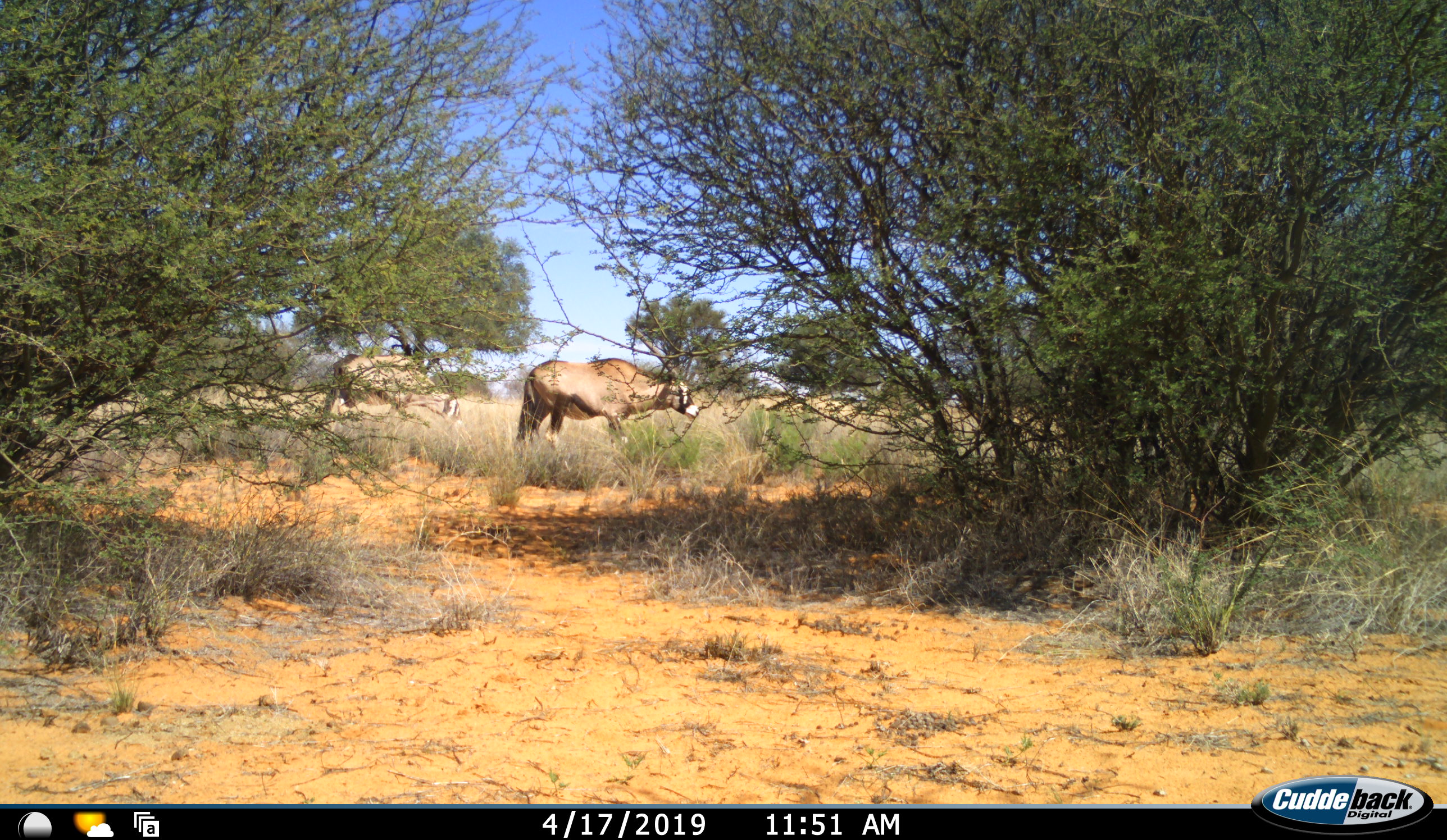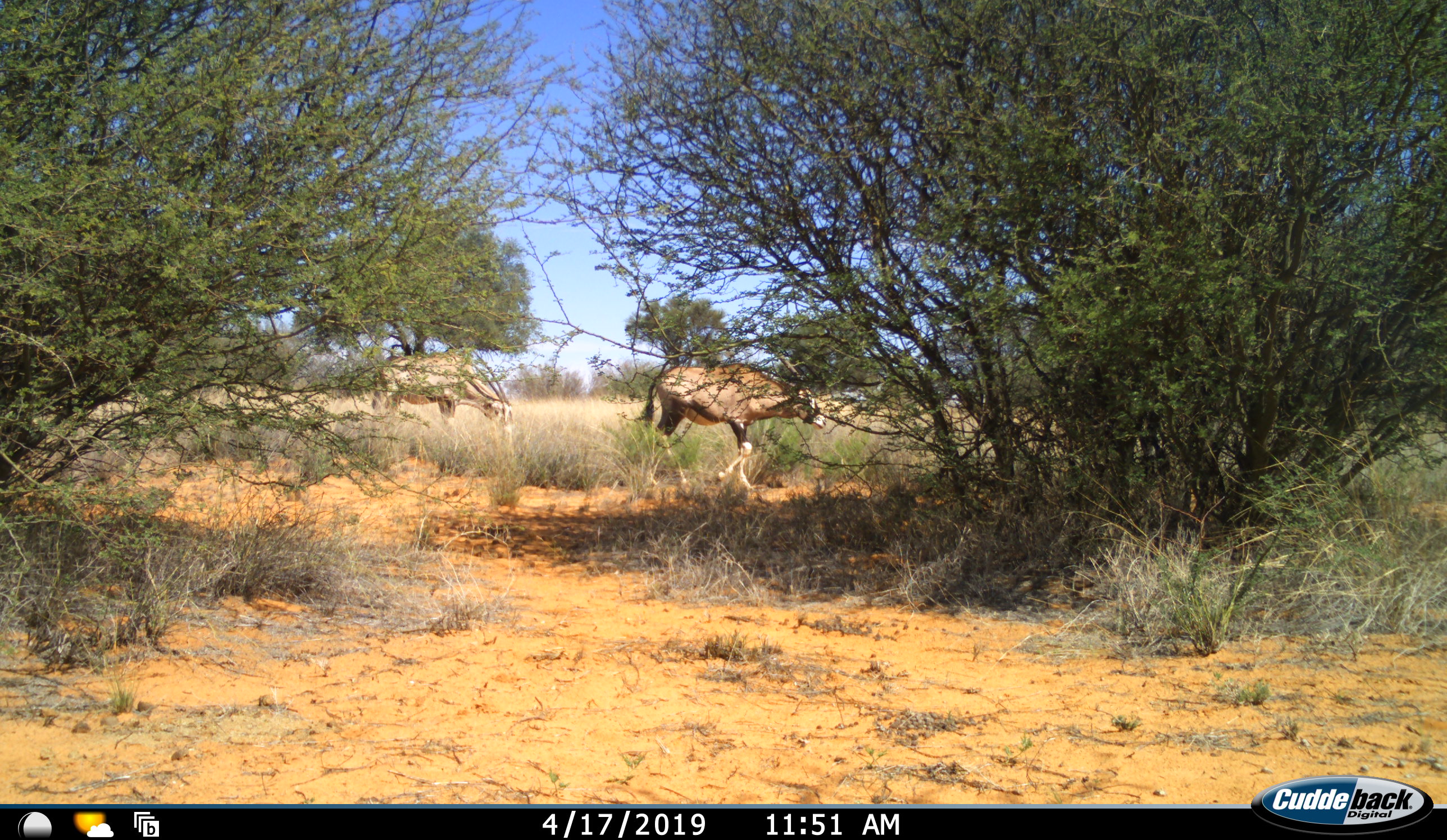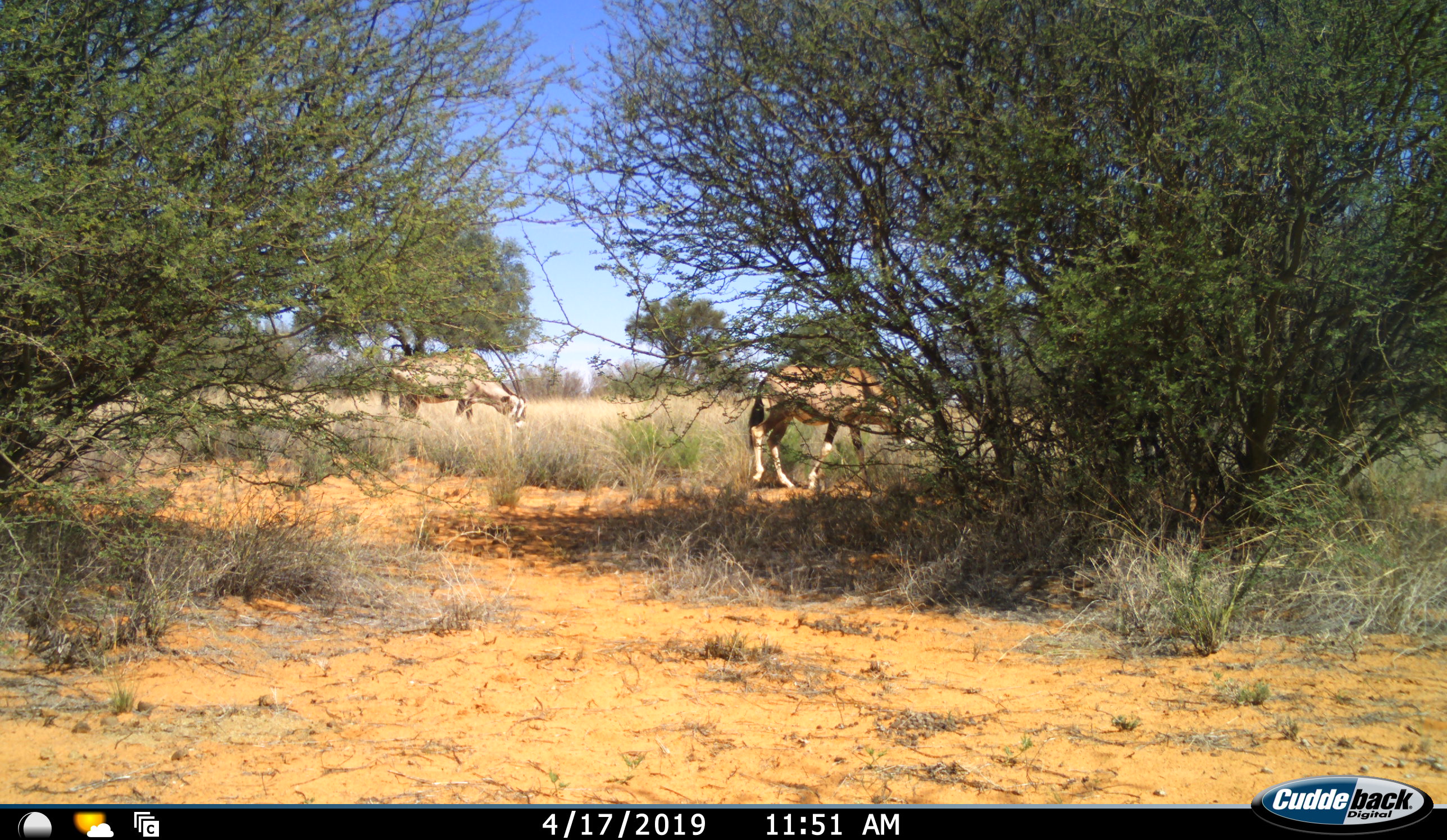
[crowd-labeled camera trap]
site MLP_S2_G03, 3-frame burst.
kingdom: Animalia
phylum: Chordata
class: Mammalia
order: Artiodactyla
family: Bovidae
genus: Oryx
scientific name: Oryx gazella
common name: gemsbok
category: oryx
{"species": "oryx (gemsbok) (Oryx gazella)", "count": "2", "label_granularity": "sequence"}